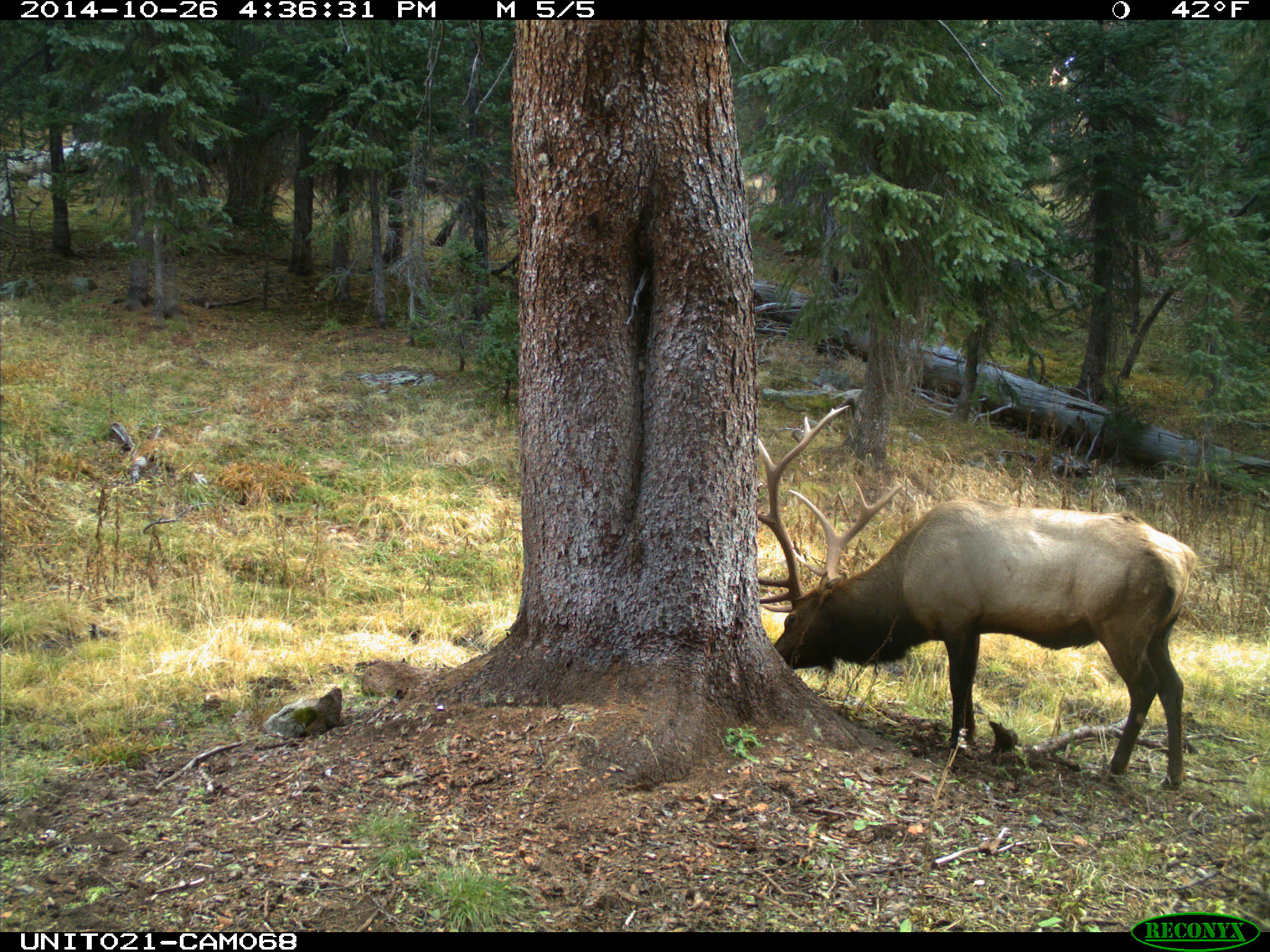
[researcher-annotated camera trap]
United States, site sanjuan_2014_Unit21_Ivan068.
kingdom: Animalia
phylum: Chordata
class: Mammalia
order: Artiodactyla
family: Cervidae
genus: Cervus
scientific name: Cervus elaphus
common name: red deer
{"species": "Cervus elaphus (red deer)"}